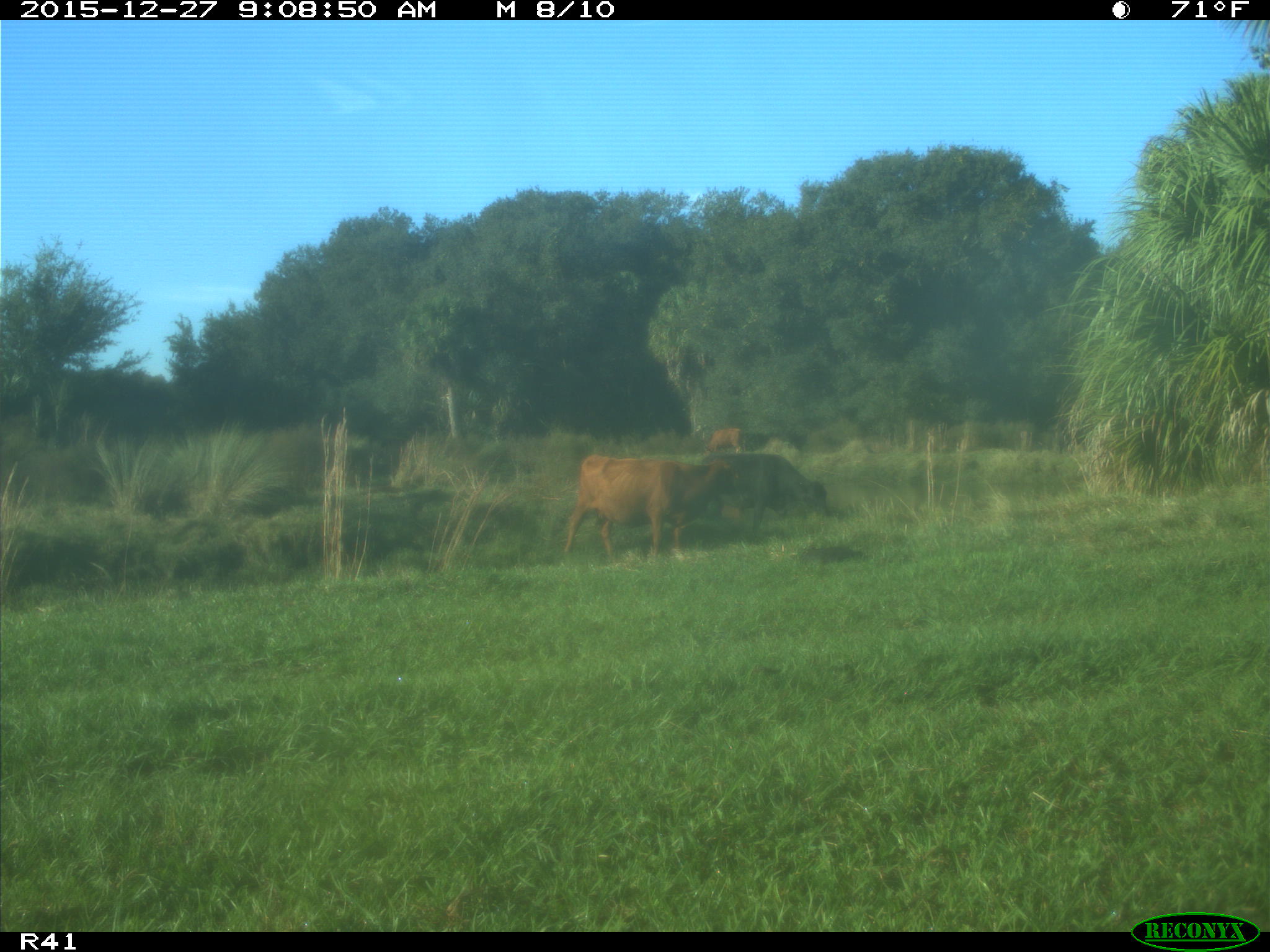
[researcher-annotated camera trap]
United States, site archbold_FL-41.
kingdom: Animalia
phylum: Chordata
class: Mammalia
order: Artiodactyla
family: Bovidae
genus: Bos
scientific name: Bos taurus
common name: domestic cow